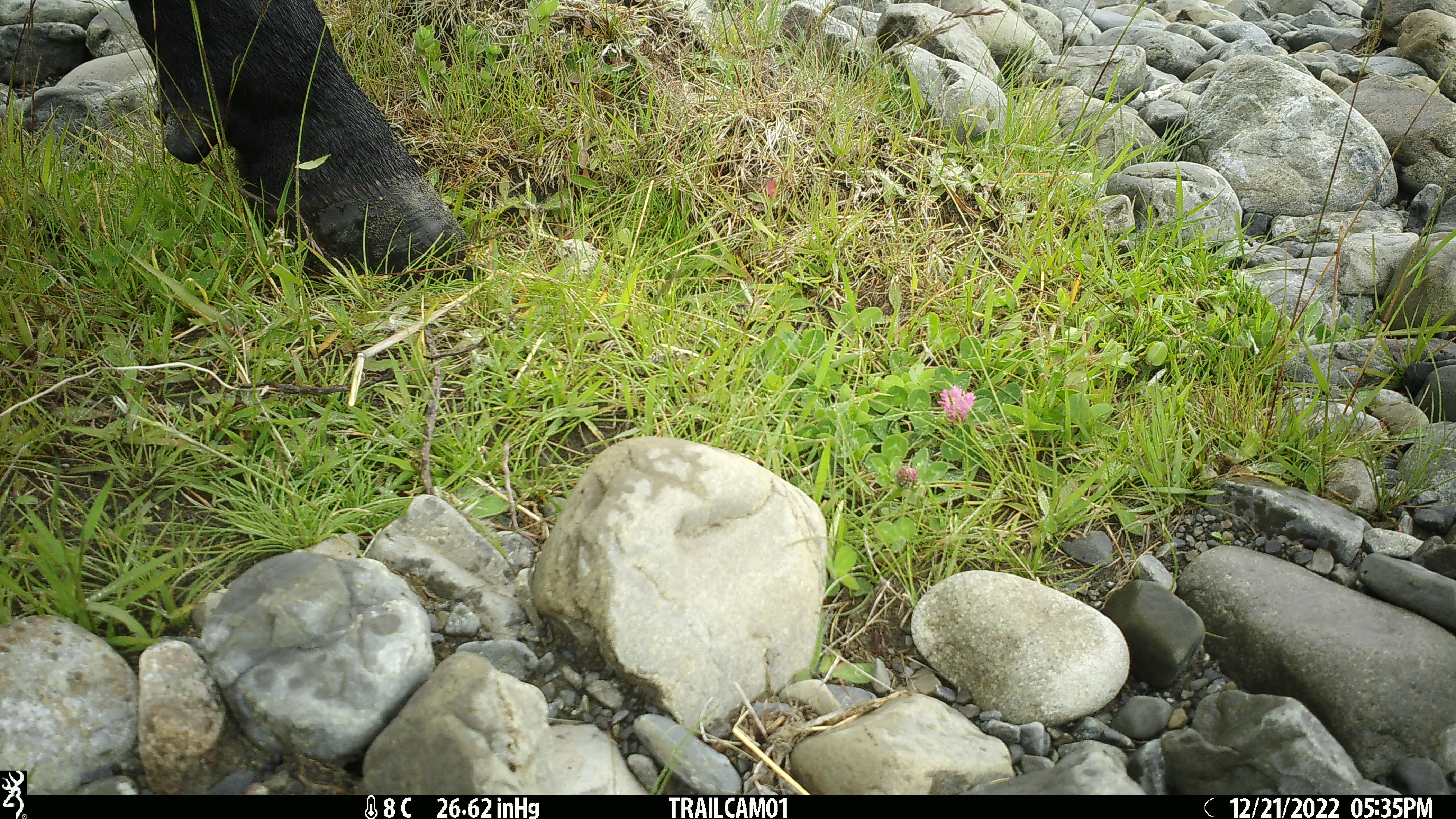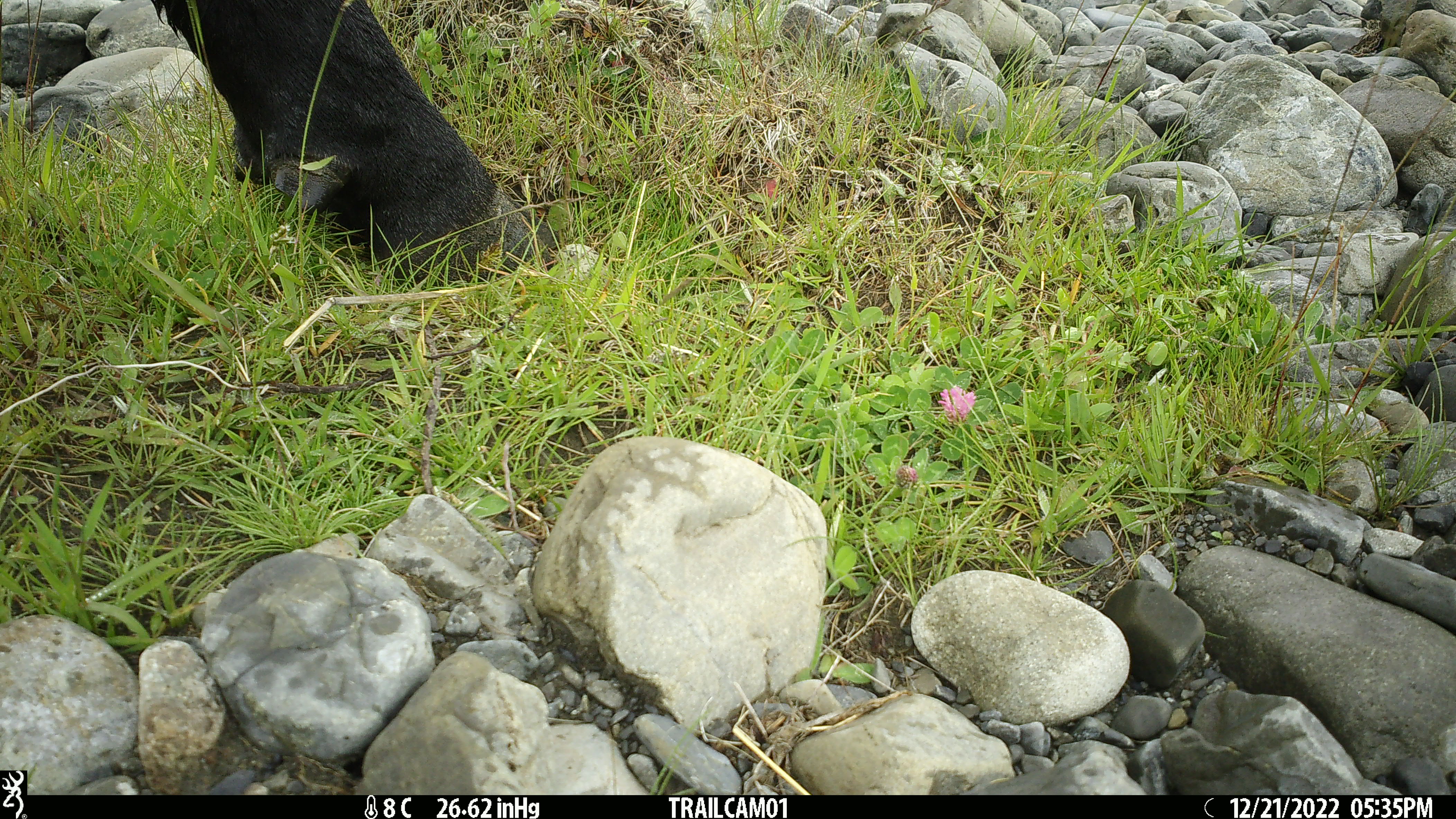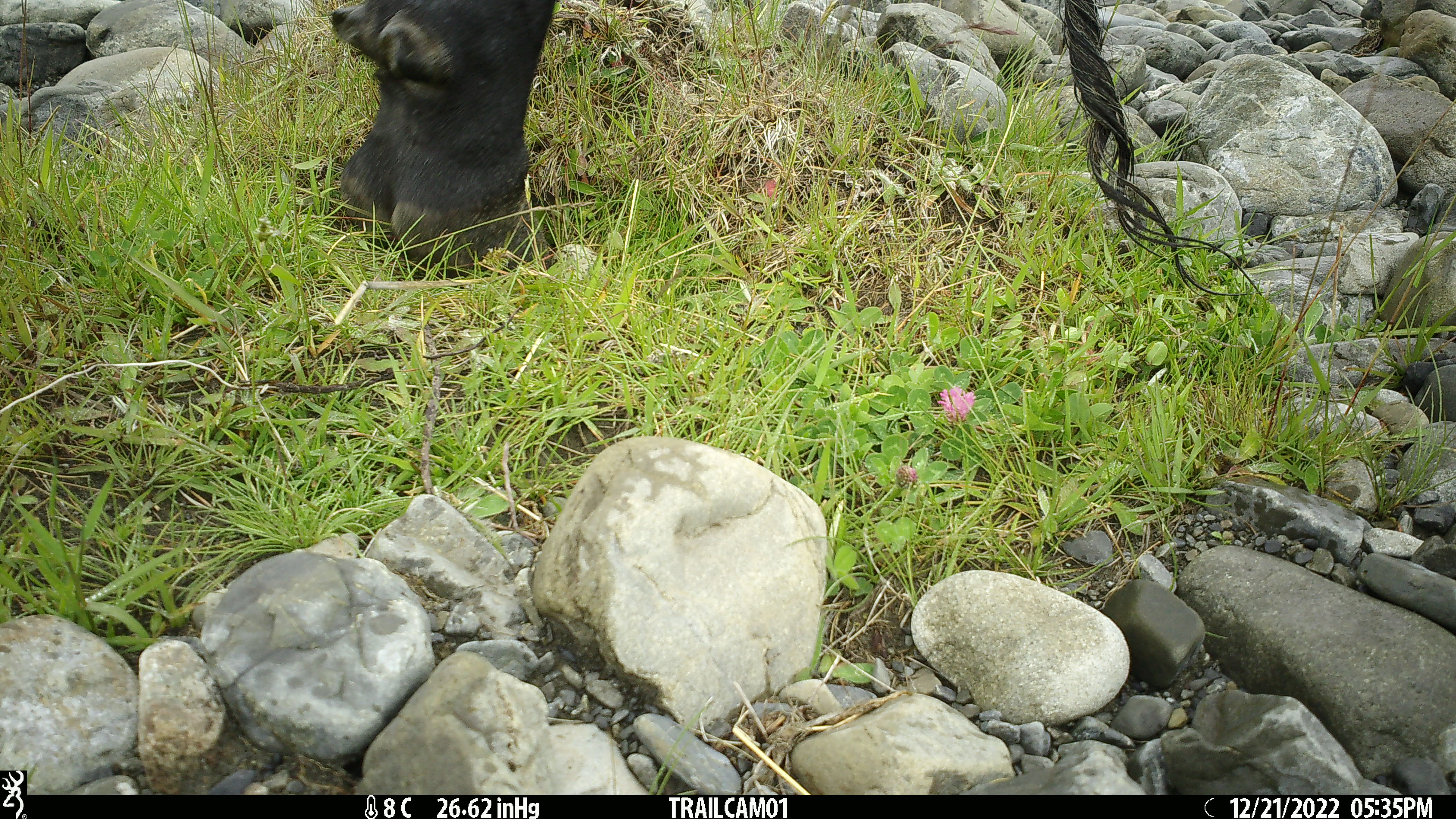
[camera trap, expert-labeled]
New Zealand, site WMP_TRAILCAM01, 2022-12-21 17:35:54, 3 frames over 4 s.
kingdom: Animalia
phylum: Chordata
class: Mammalia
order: Artiodactyla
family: Bovidae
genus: Bos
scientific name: Bos taurus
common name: domestic cow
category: cow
Cow (domestic cow) (Bos taurus).